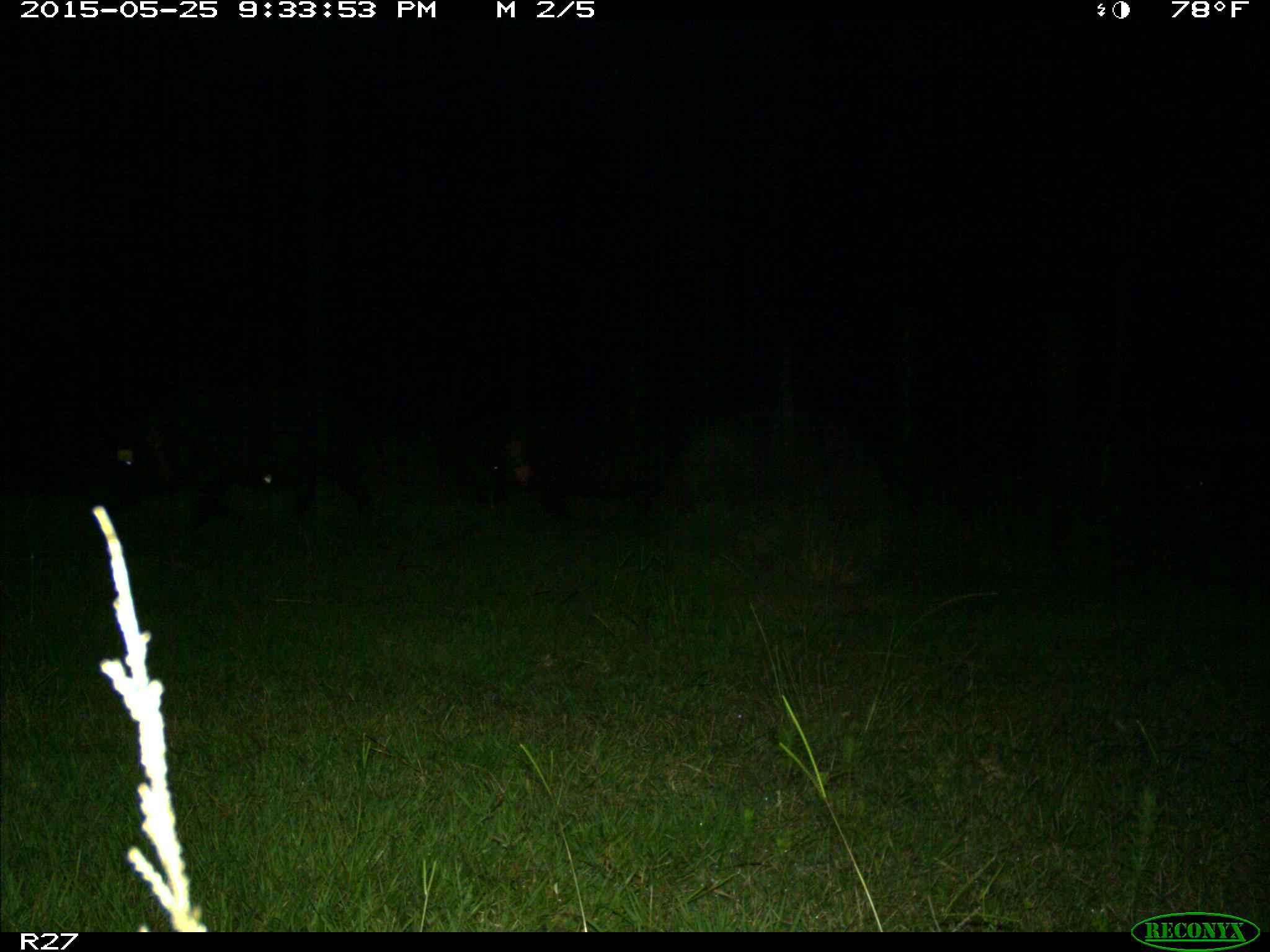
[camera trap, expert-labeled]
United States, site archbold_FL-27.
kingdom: Animalia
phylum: Chordata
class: Mammalia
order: Artiodactyla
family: Suidae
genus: Sus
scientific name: Sus scrofa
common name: wild boar